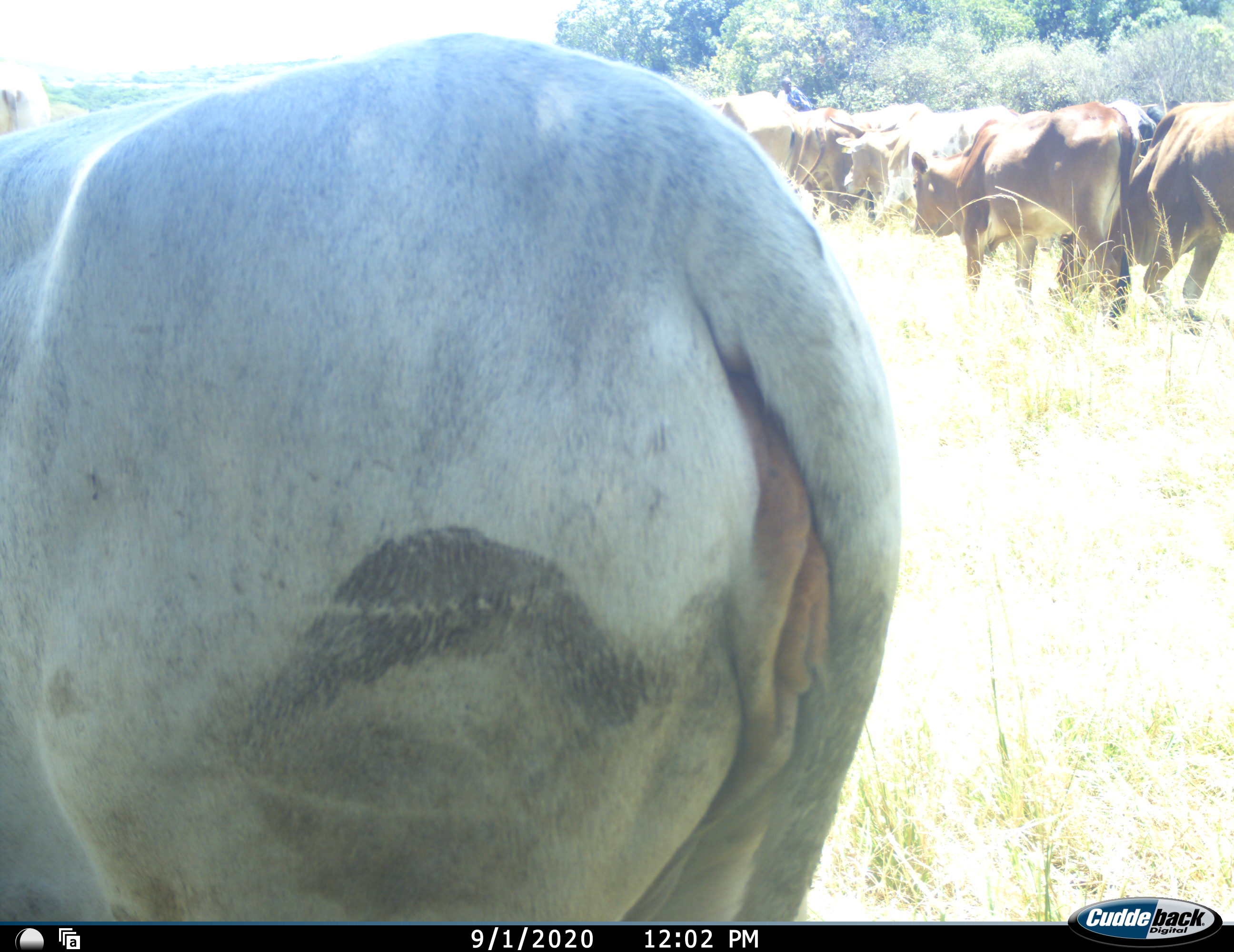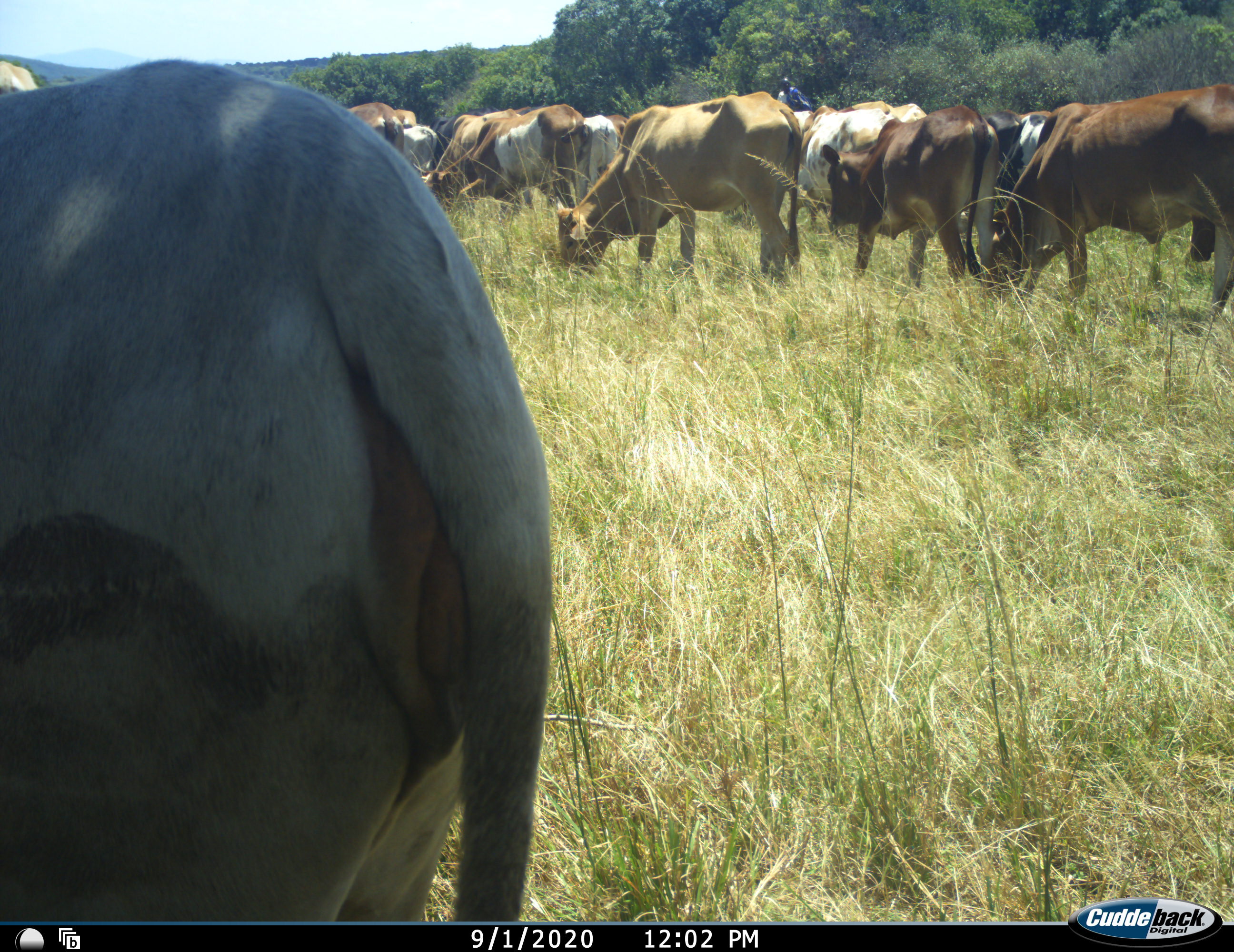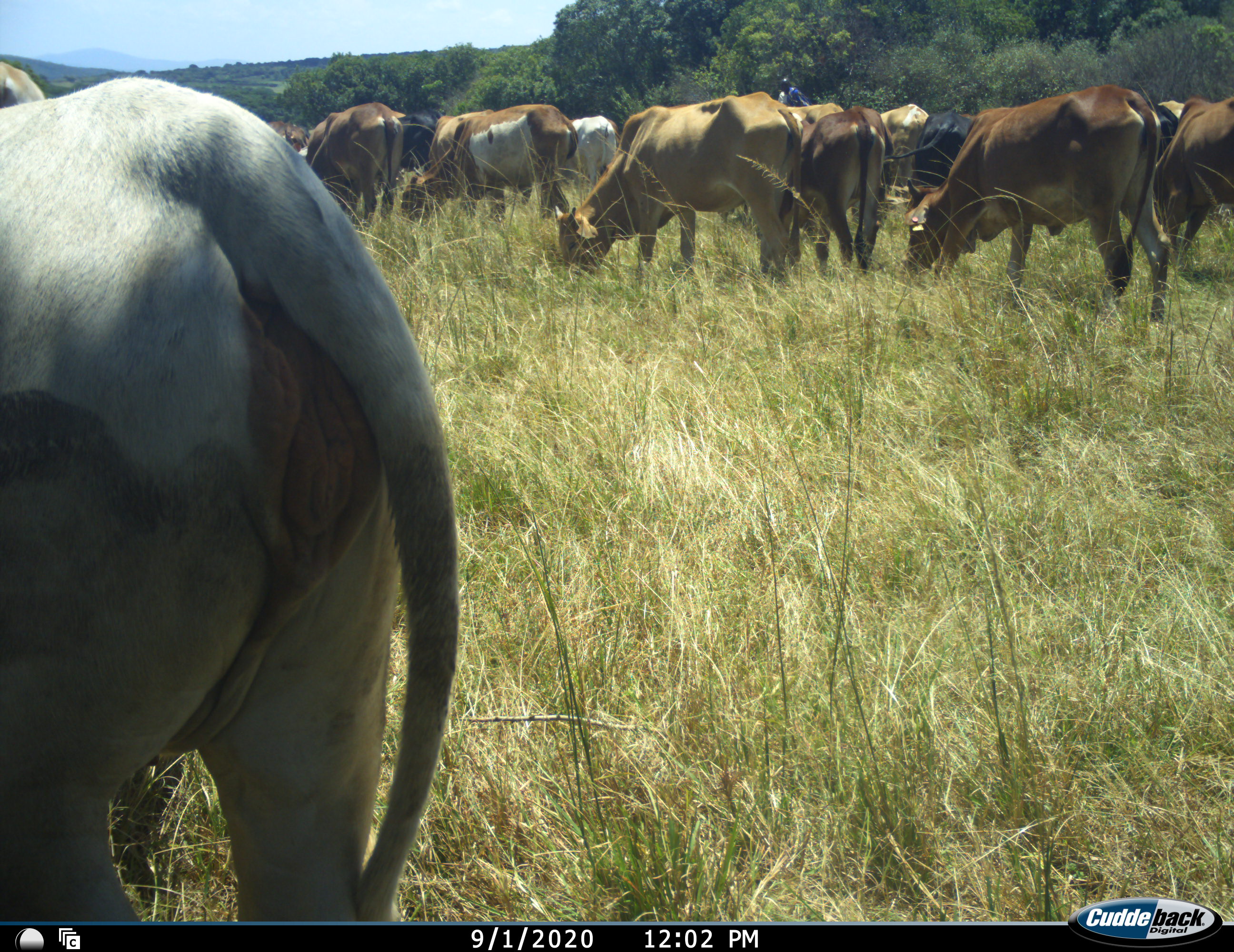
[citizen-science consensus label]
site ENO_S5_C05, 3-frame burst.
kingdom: Animalia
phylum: Chordata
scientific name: Vertebrata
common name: domestic animal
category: domesticanimal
Domesticanimal (domestic animal) (Vertebrata), count 11-50. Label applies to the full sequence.